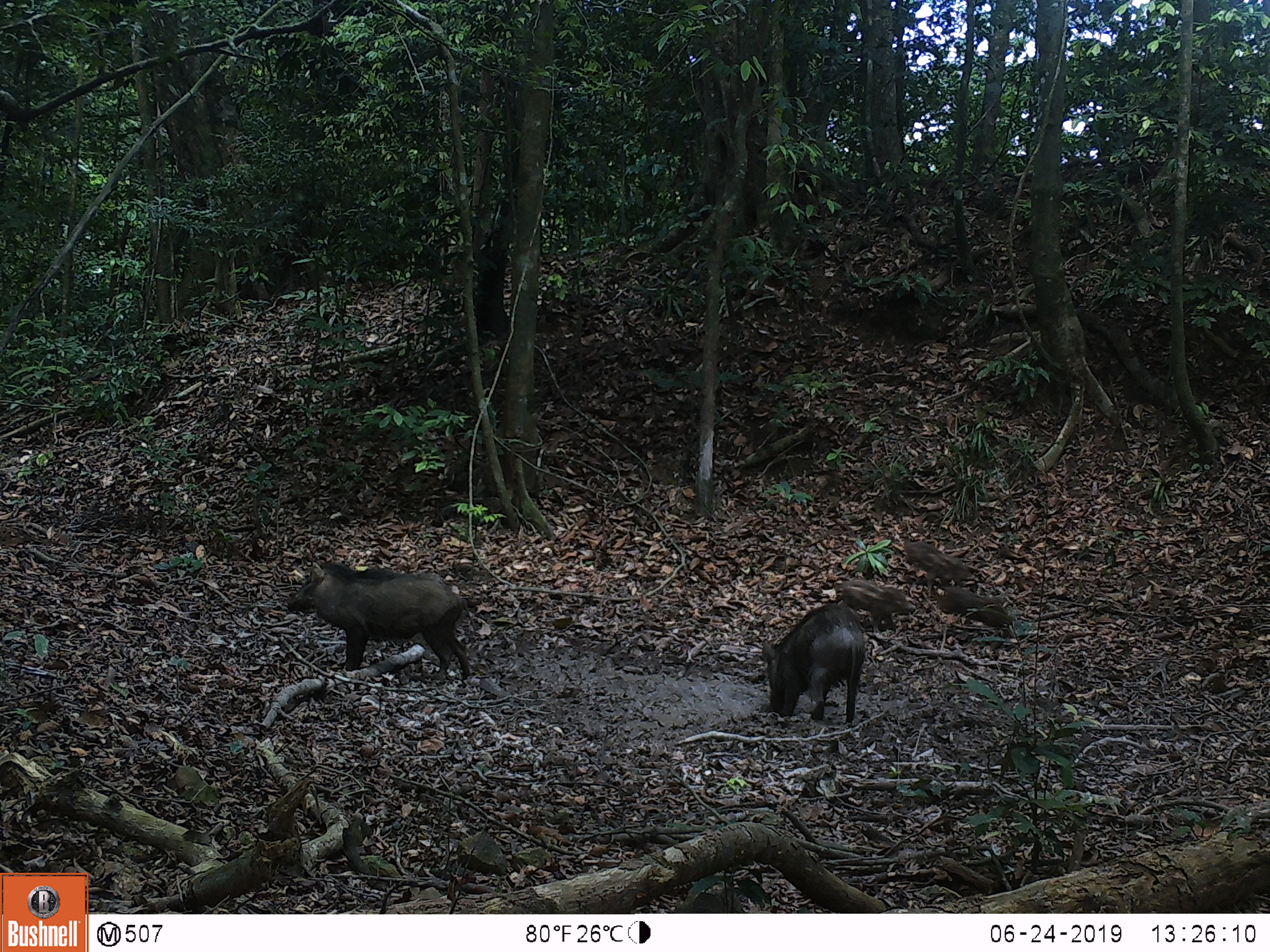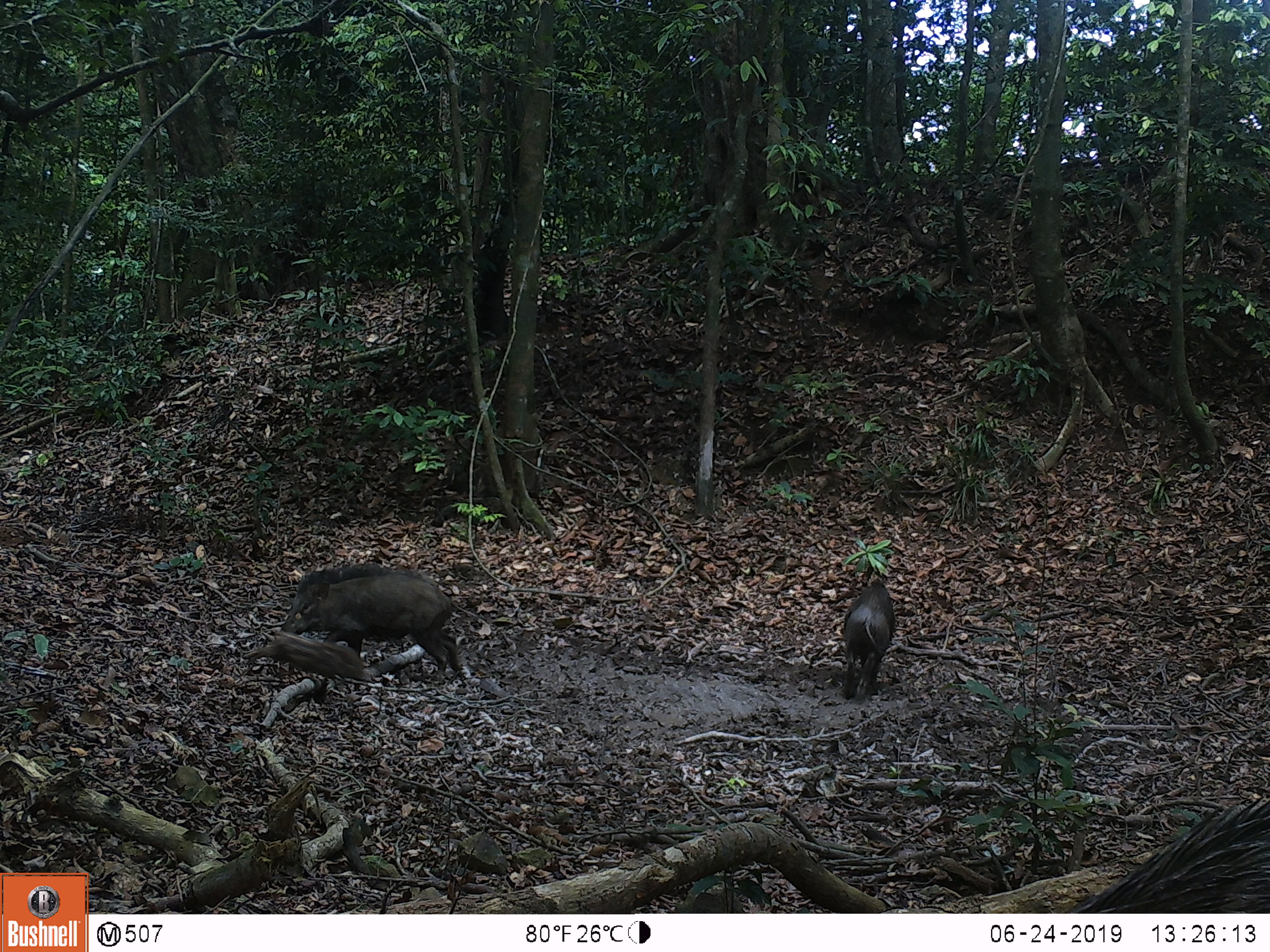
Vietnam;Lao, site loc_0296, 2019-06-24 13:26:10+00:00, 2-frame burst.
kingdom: Animalia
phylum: Chordata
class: Mammalia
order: Artiodactyla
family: Suidae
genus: Sus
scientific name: Sus scrofa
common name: eurasian wild pig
Eurasian wild pig (Sus scrofa). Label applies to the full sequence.